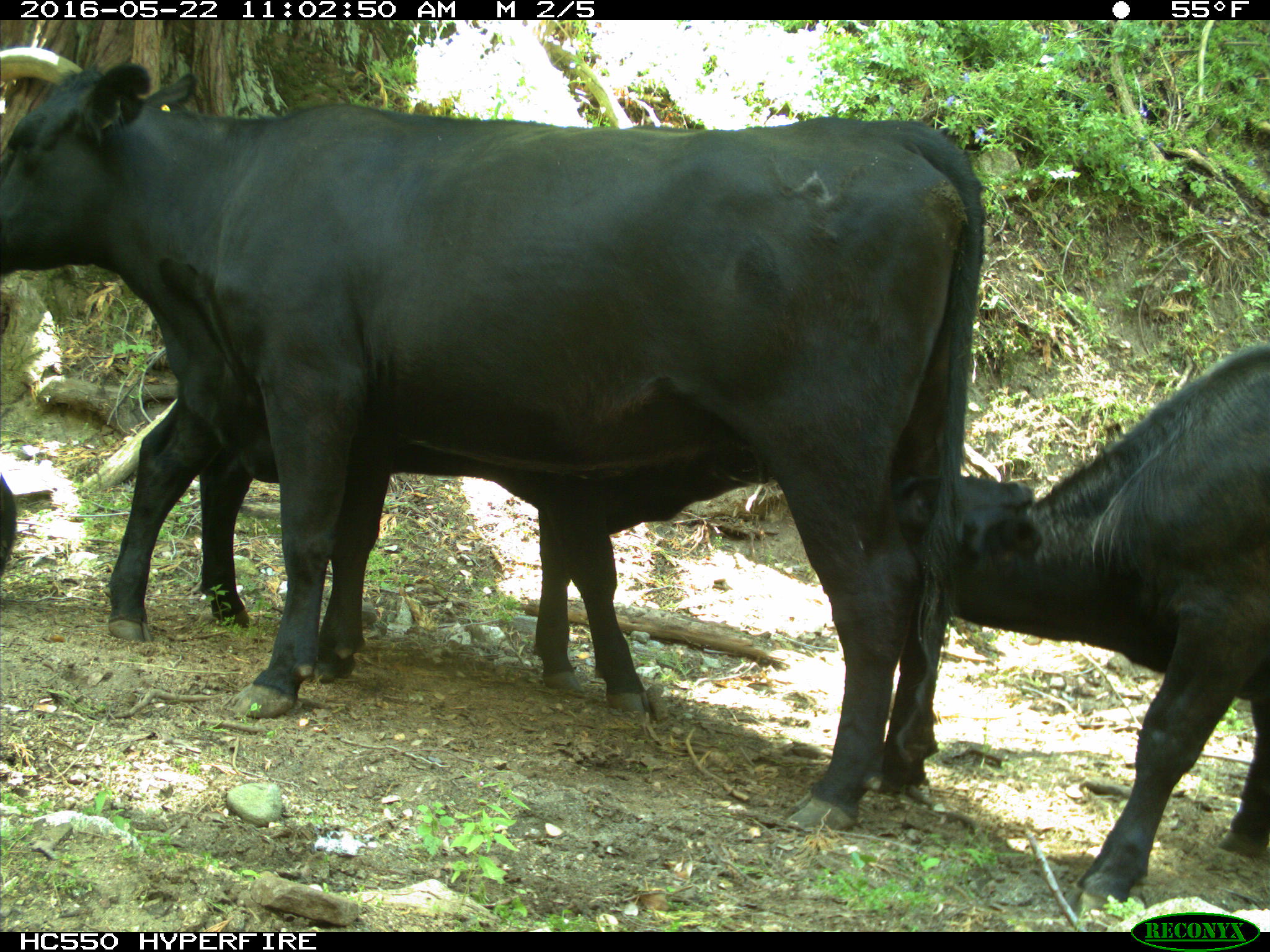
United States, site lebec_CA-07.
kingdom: Animalia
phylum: Chordata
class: Mammalia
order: Artiodactyla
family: Bovidae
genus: Bos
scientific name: Bos taurus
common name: domestic cow